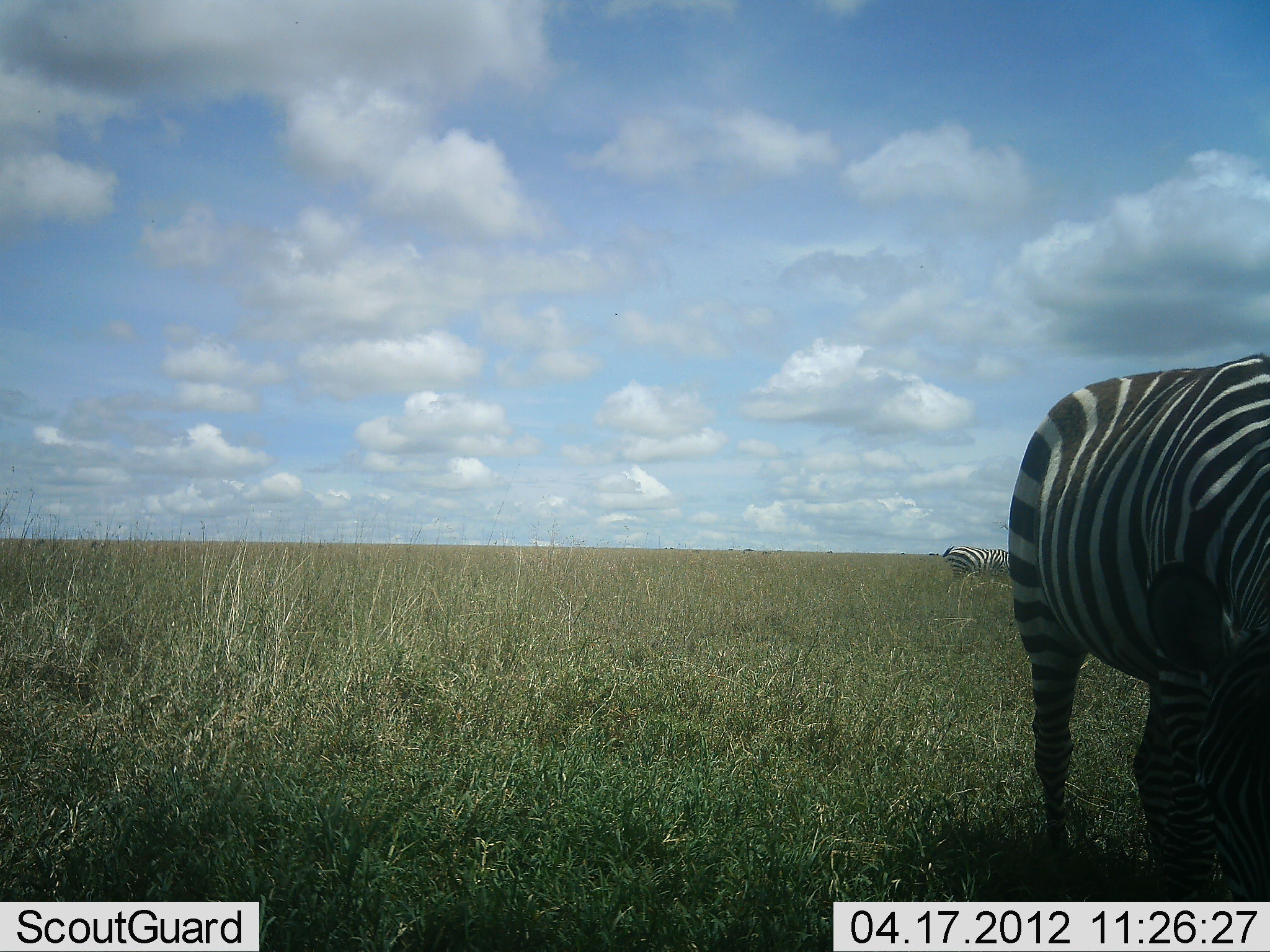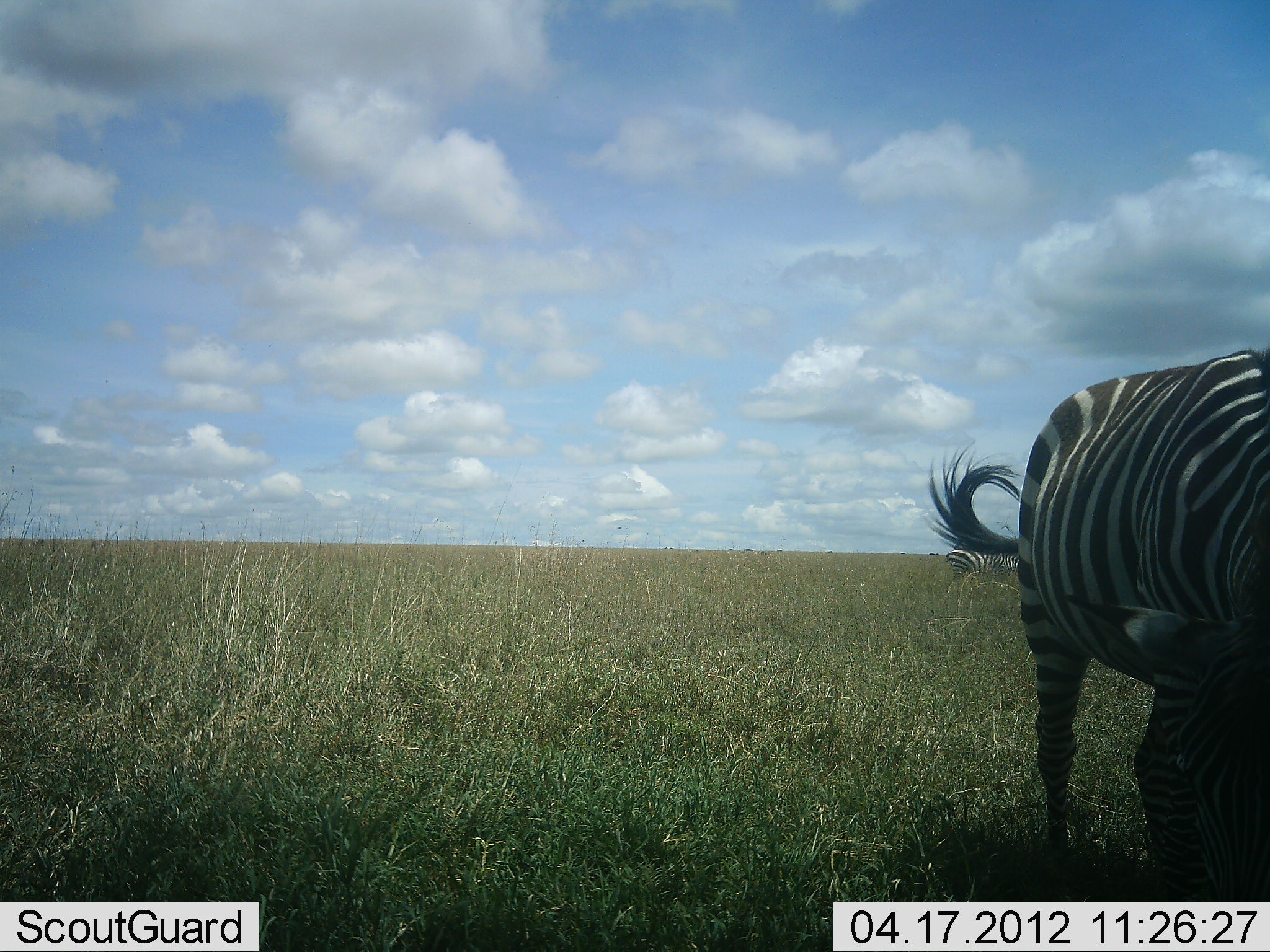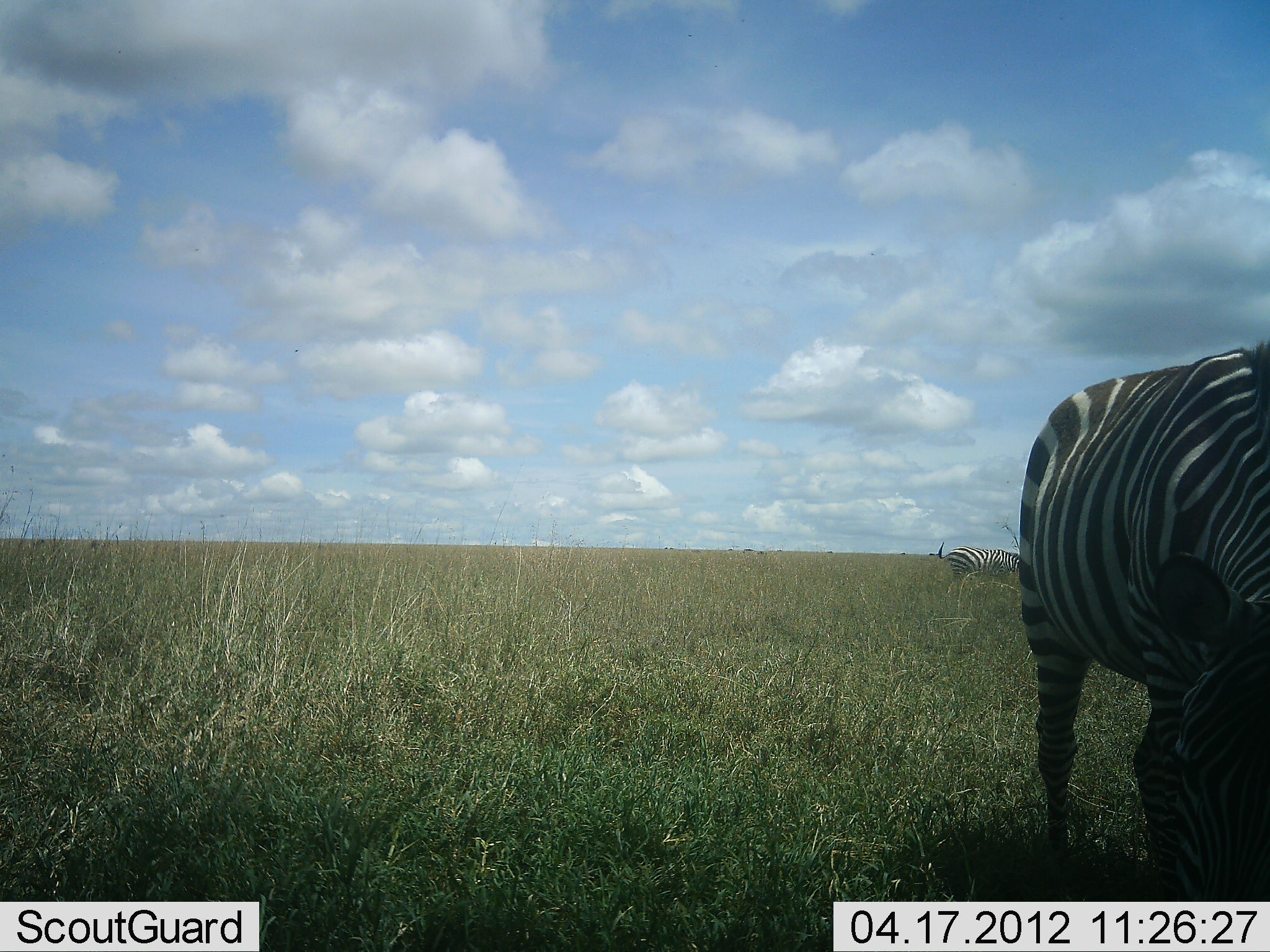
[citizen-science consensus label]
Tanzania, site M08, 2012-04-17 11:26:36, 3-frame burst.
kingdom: Animalia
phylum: Chordata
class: Mammalia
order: Perissodactyla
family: Equidae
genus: Equus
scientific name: Equus quagga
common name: plains zebra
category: zebra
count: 2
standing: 50%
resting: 0%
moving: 0%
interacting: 0%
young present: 0%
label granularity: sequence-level